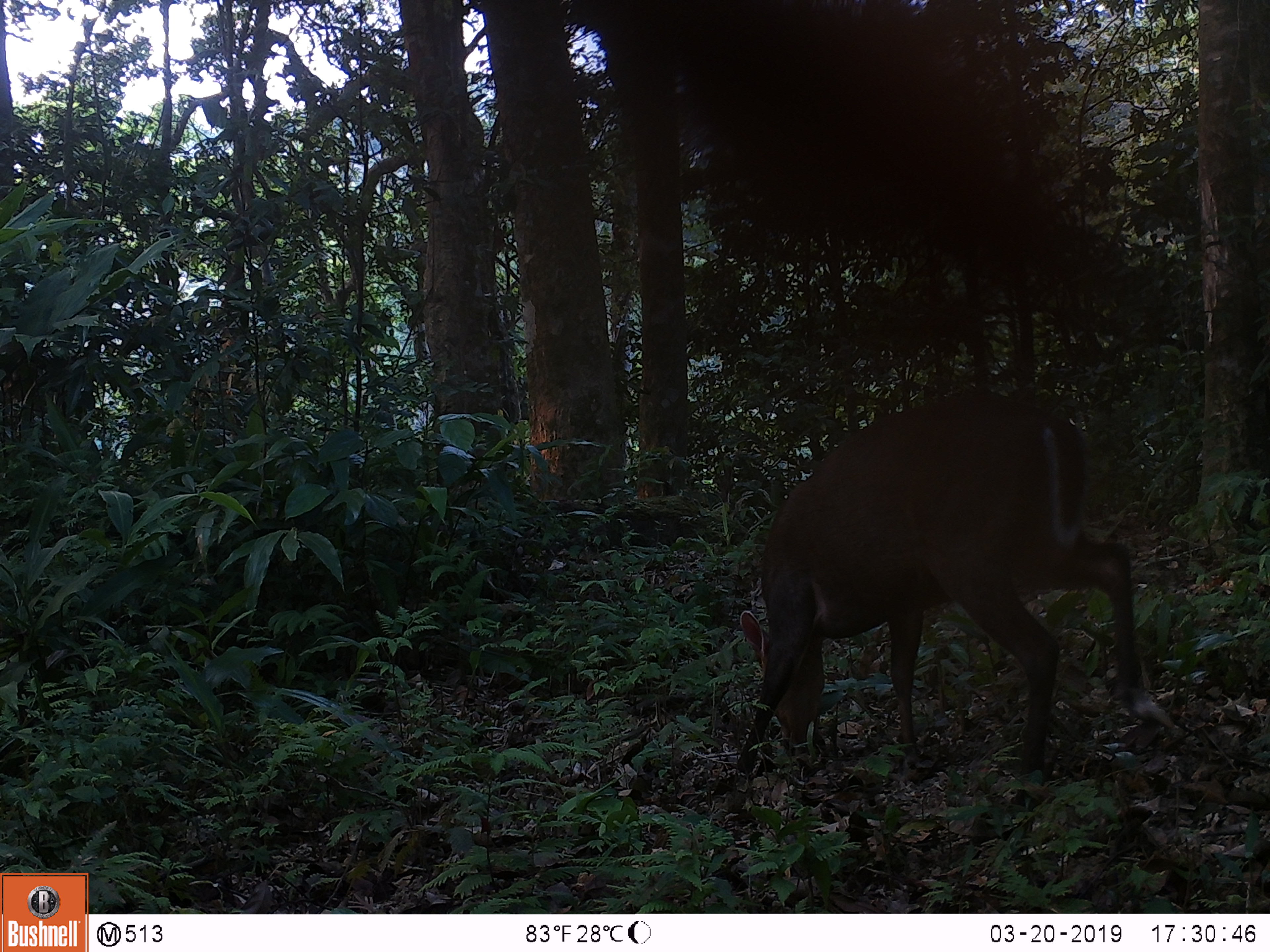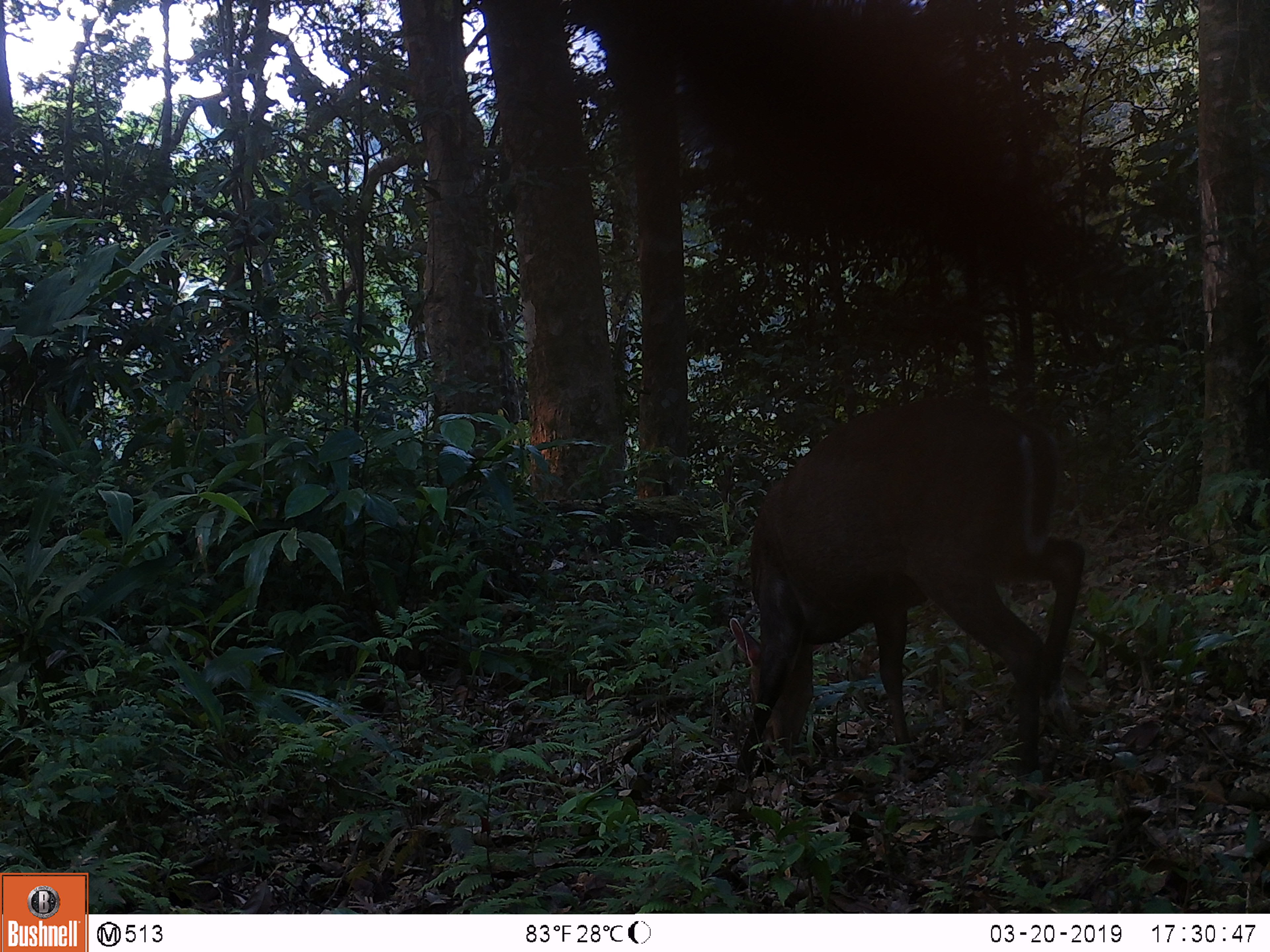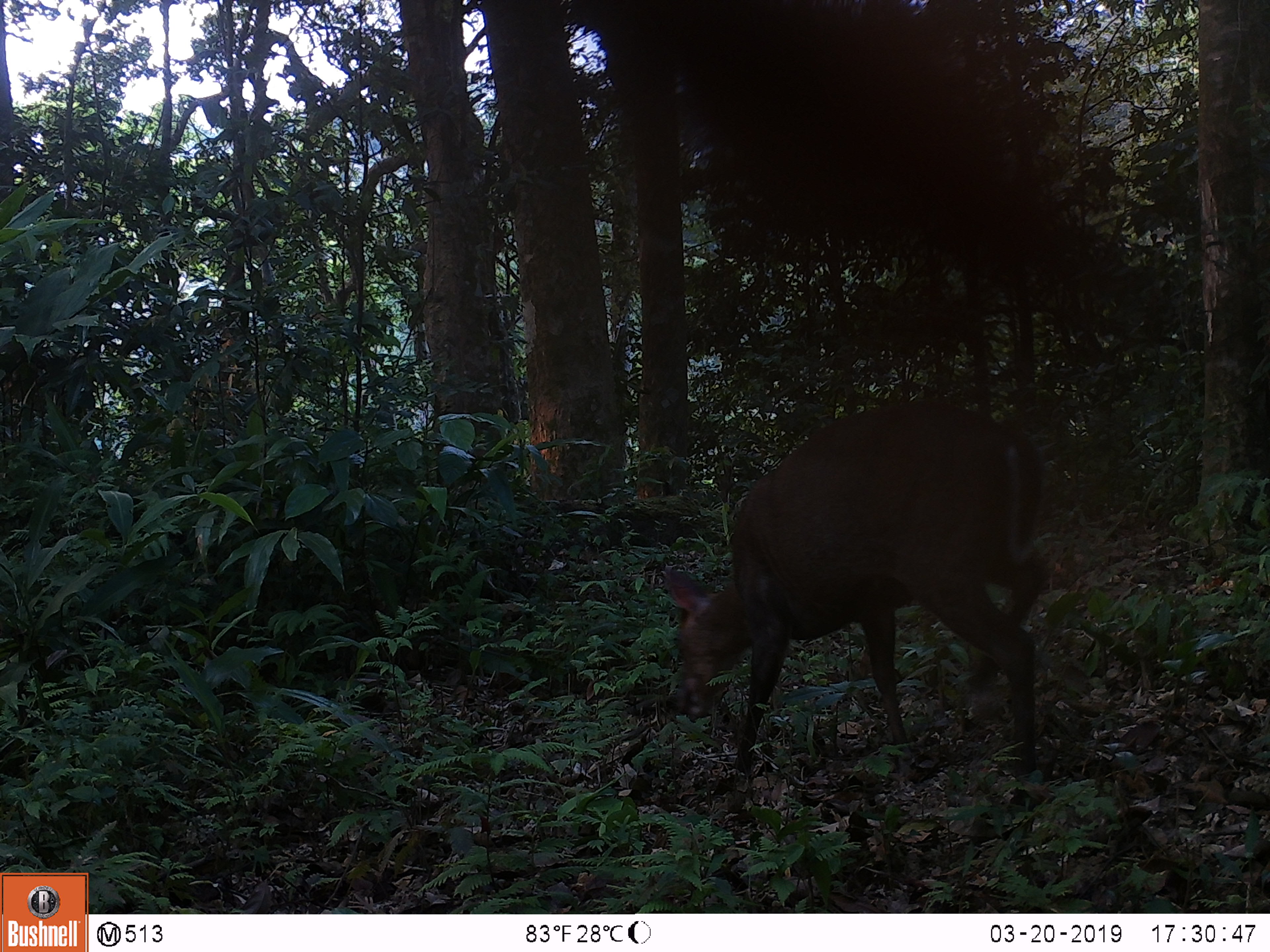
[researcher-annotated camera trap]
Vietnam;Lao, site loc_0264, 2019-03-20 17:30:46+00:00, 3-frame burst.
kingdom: Animalia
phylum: Chordata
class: Mammalia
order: Artiodactyla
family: Cervidae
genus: Muntiacus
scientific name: Muntiacus rooseveltorum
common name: roosevelt's muntjac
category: roosevelts muntjac group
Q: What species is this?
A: Roosevelts muntjac group (roosevelt's muntjac) (Muntiacus rooseveltorum).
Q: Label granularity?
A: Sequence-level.